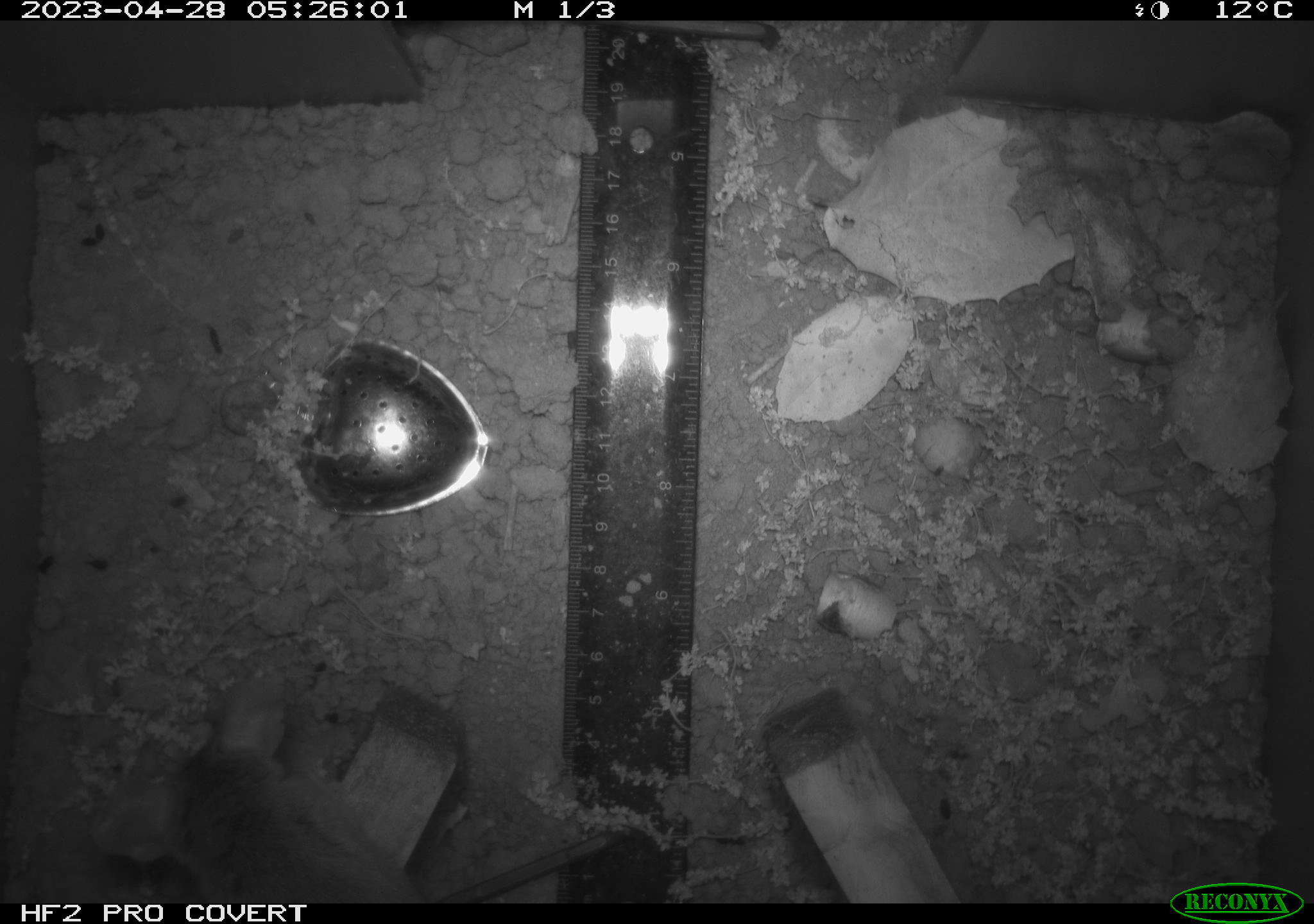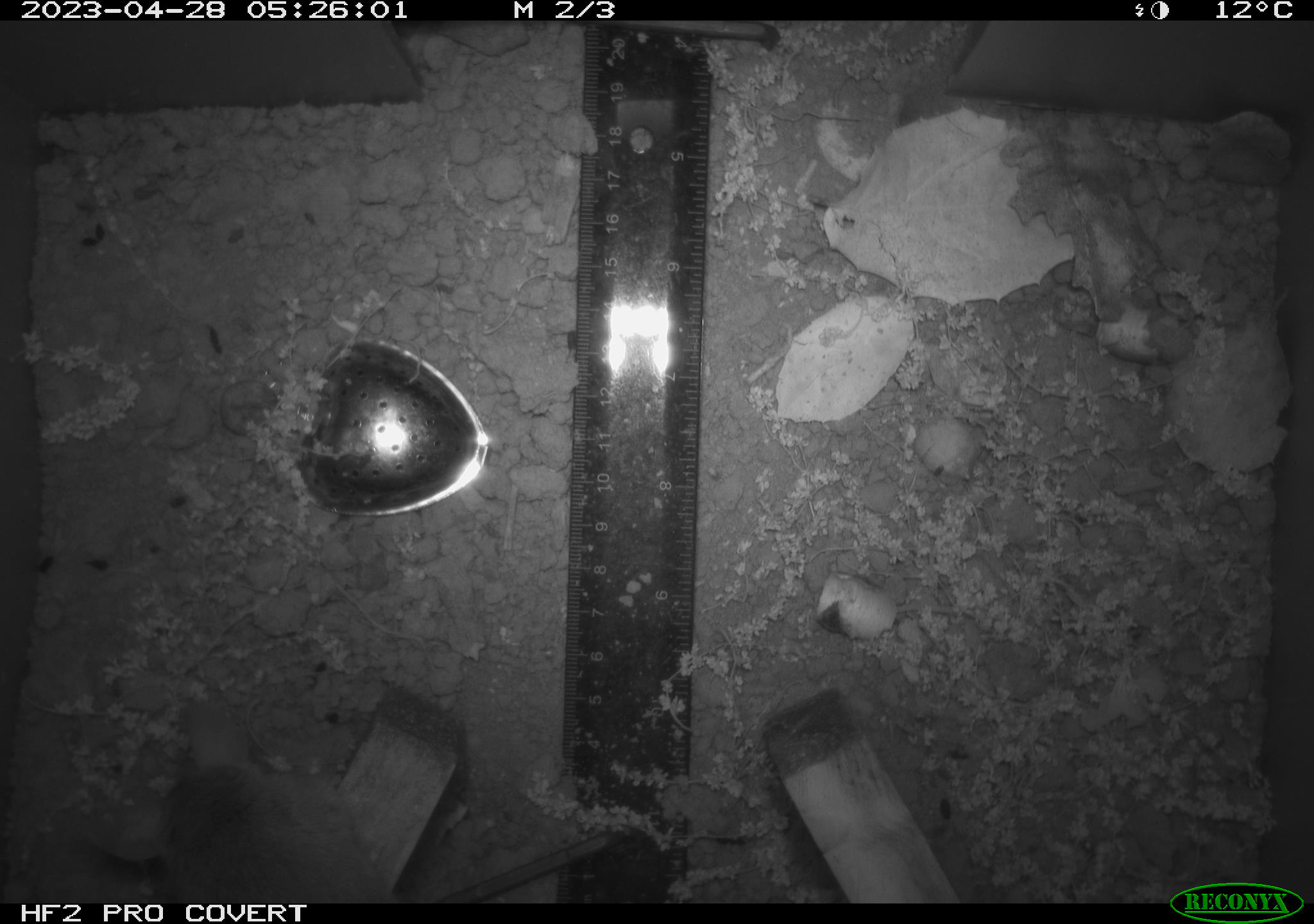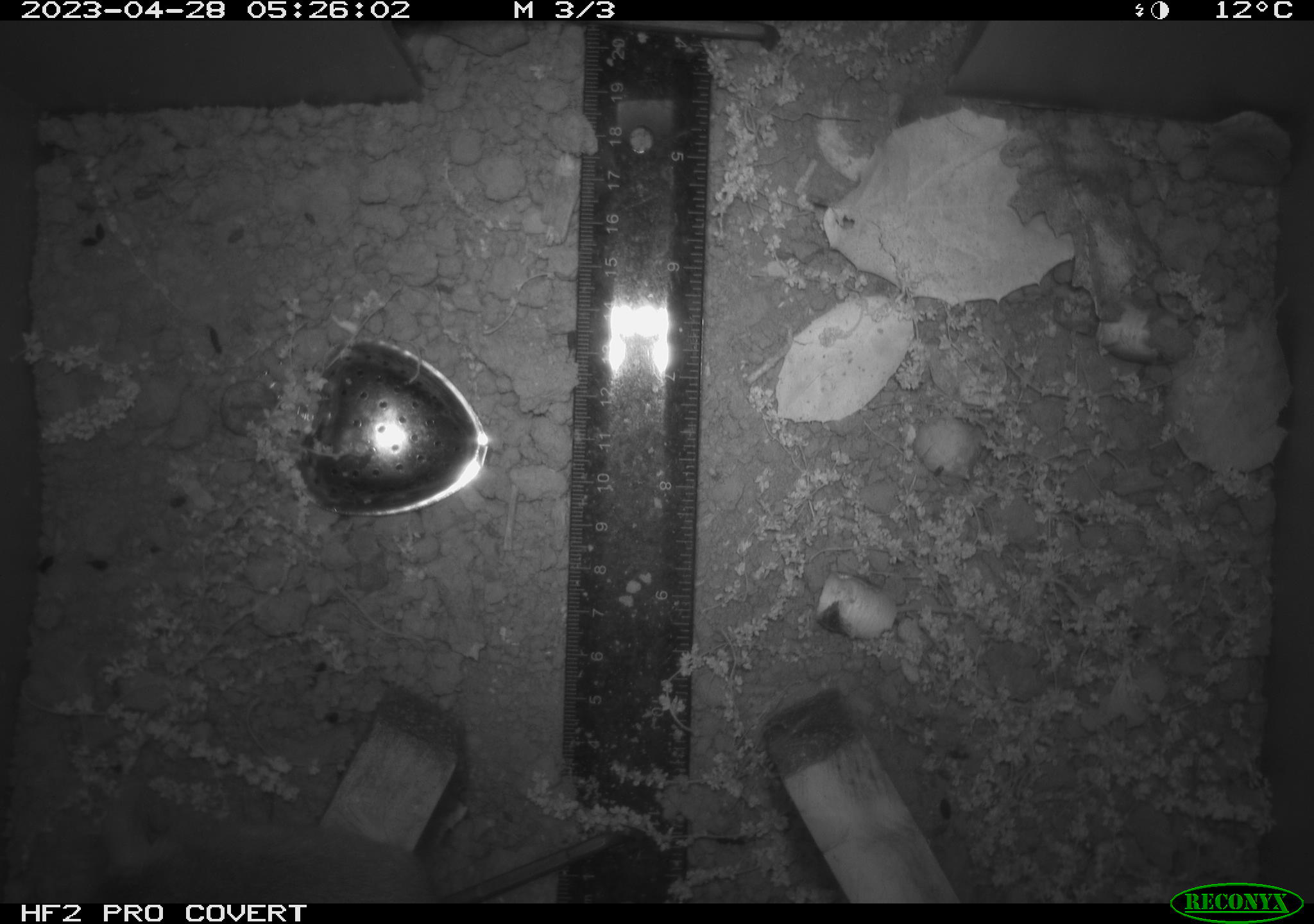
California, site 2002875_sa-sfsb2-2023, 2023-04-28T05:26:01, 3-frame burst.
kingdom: Animalia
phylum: Chordata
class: Mammalia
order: Rodentia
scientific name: Rodentia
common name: mouse species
Mouse species (Rodentia).